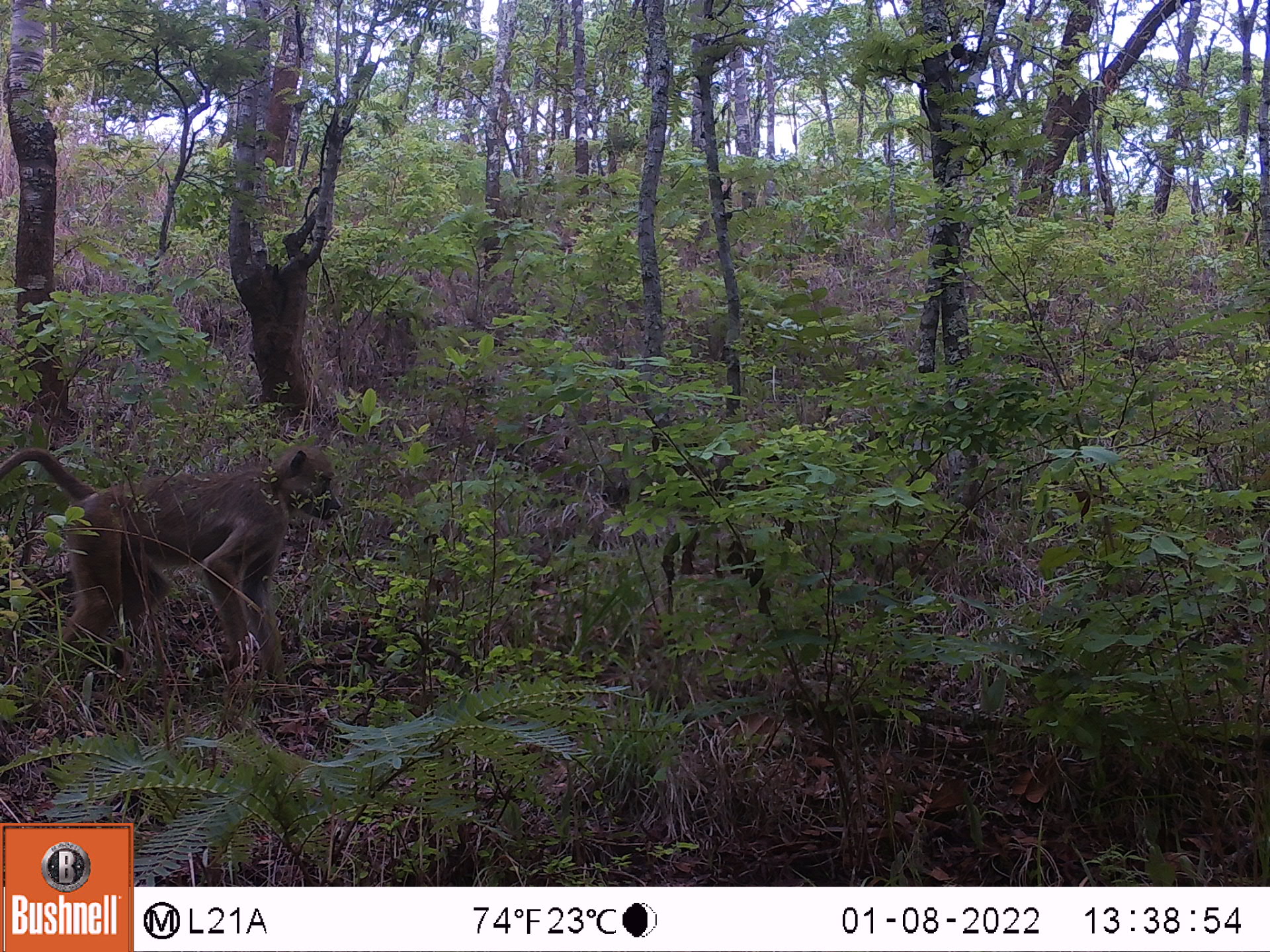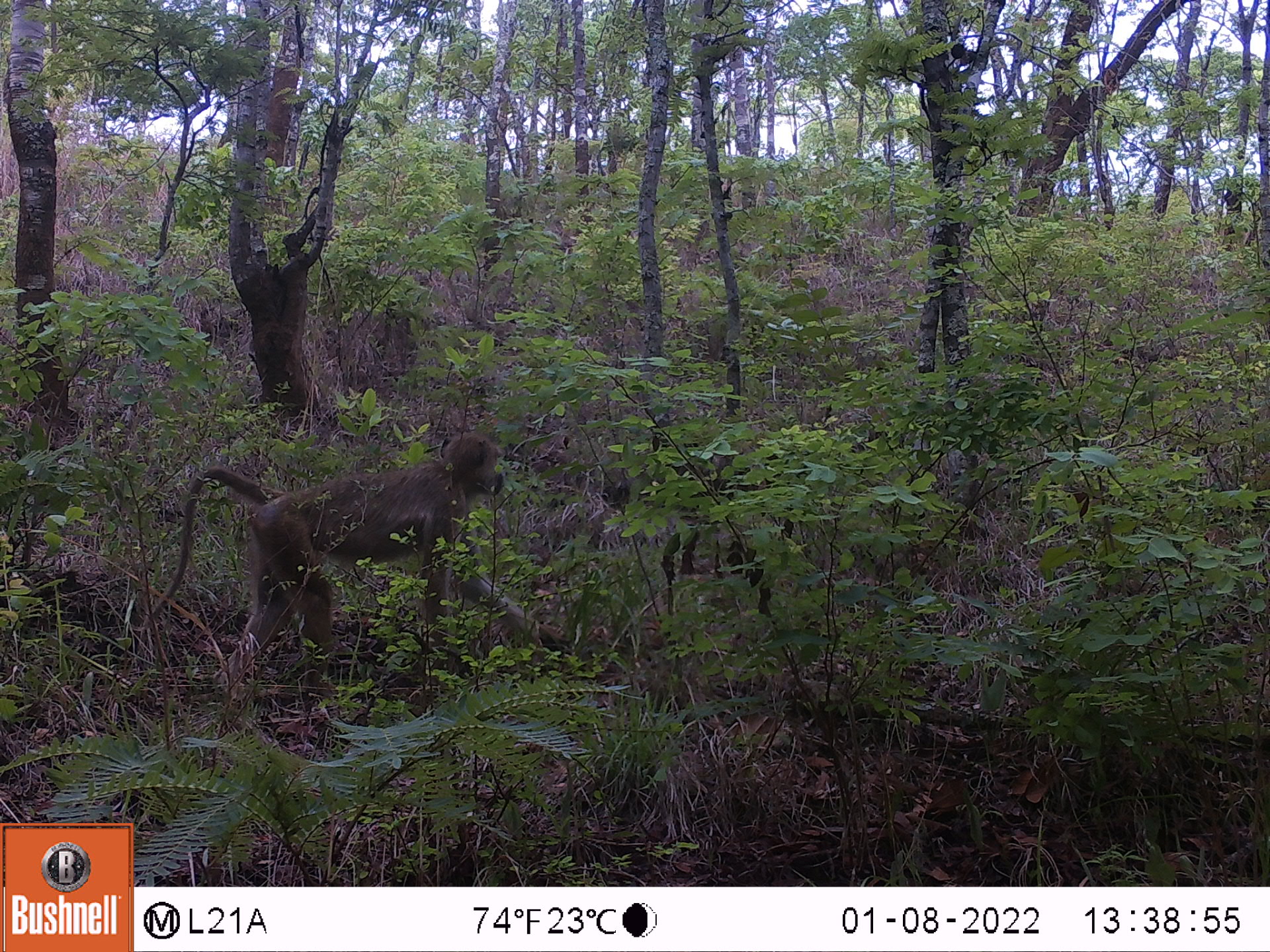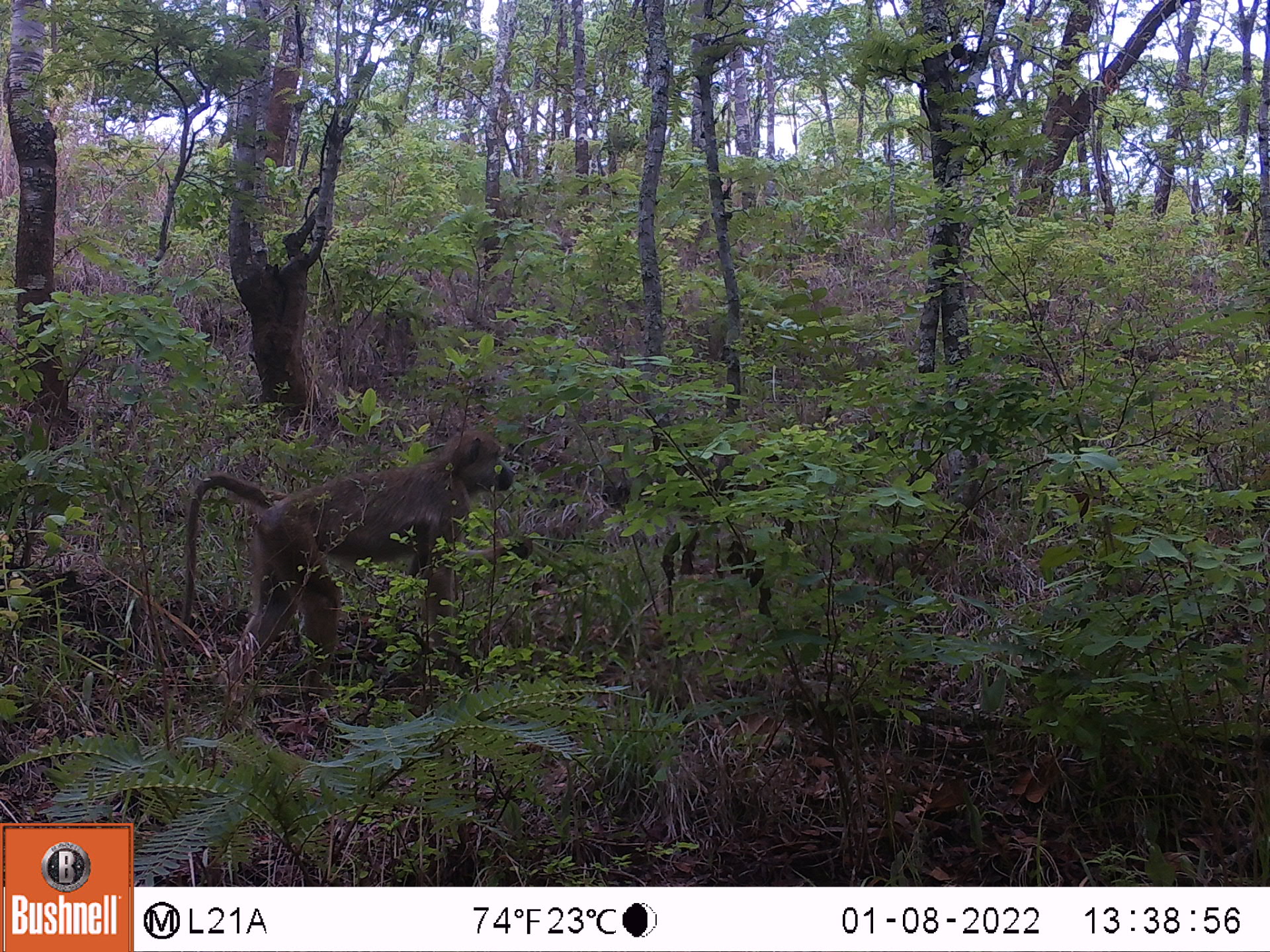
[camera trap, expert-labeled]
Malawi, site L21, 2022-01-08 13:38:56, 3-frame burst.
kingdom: Animalia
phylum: Chordata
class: Mammalia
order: Primates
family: Cercopithecidae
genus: Papio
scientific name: Papio cynocephalus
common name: yellow baboon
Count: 1.